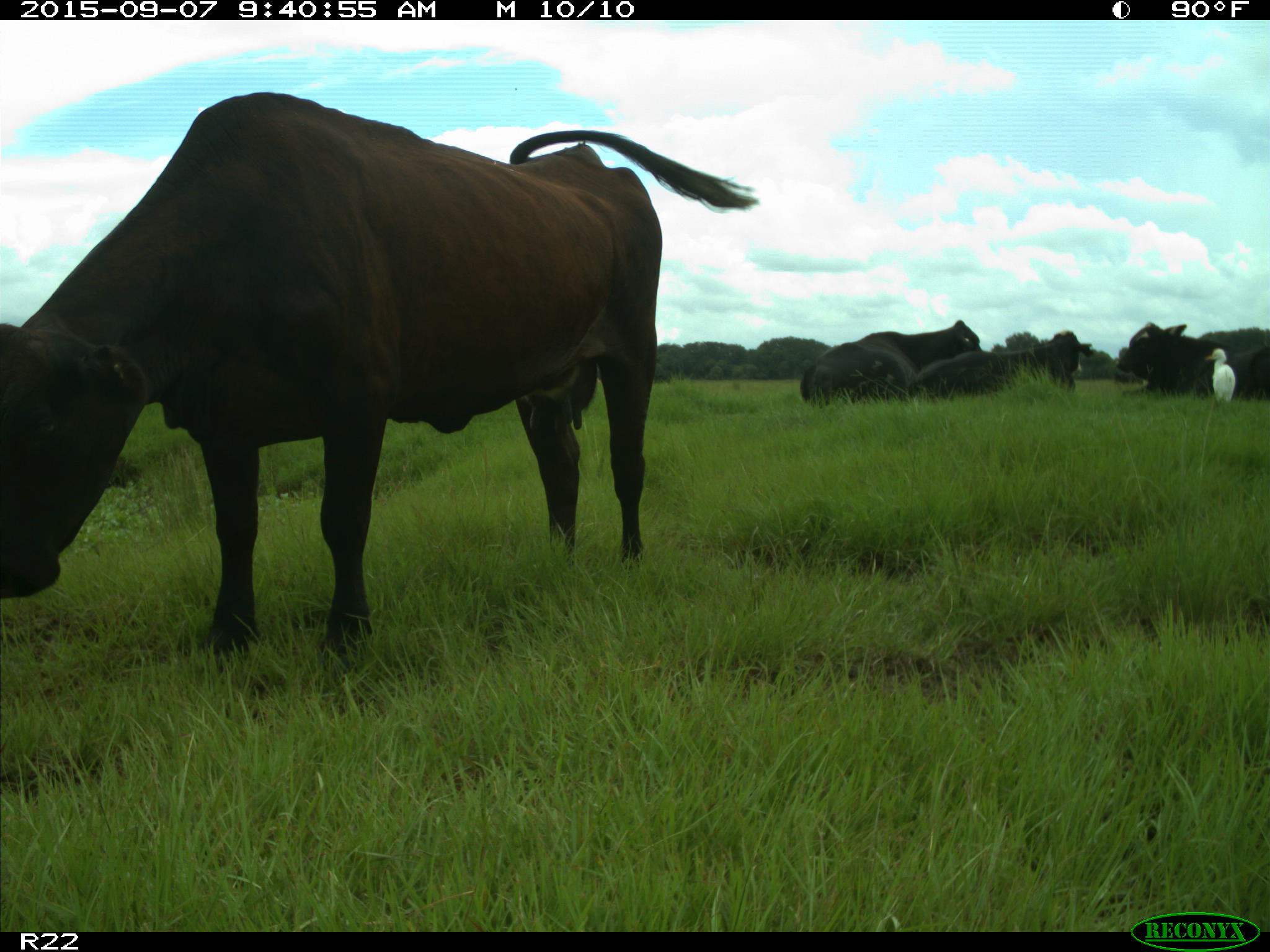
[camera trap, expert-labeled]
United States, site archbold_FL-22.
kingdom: Animalia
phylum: Chordata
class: Mammalia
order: Artiodactyla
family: Bovidae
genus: Bos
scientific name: Bos taurus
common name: domestic cow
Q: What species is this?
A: Bos taurus (domestic cow).